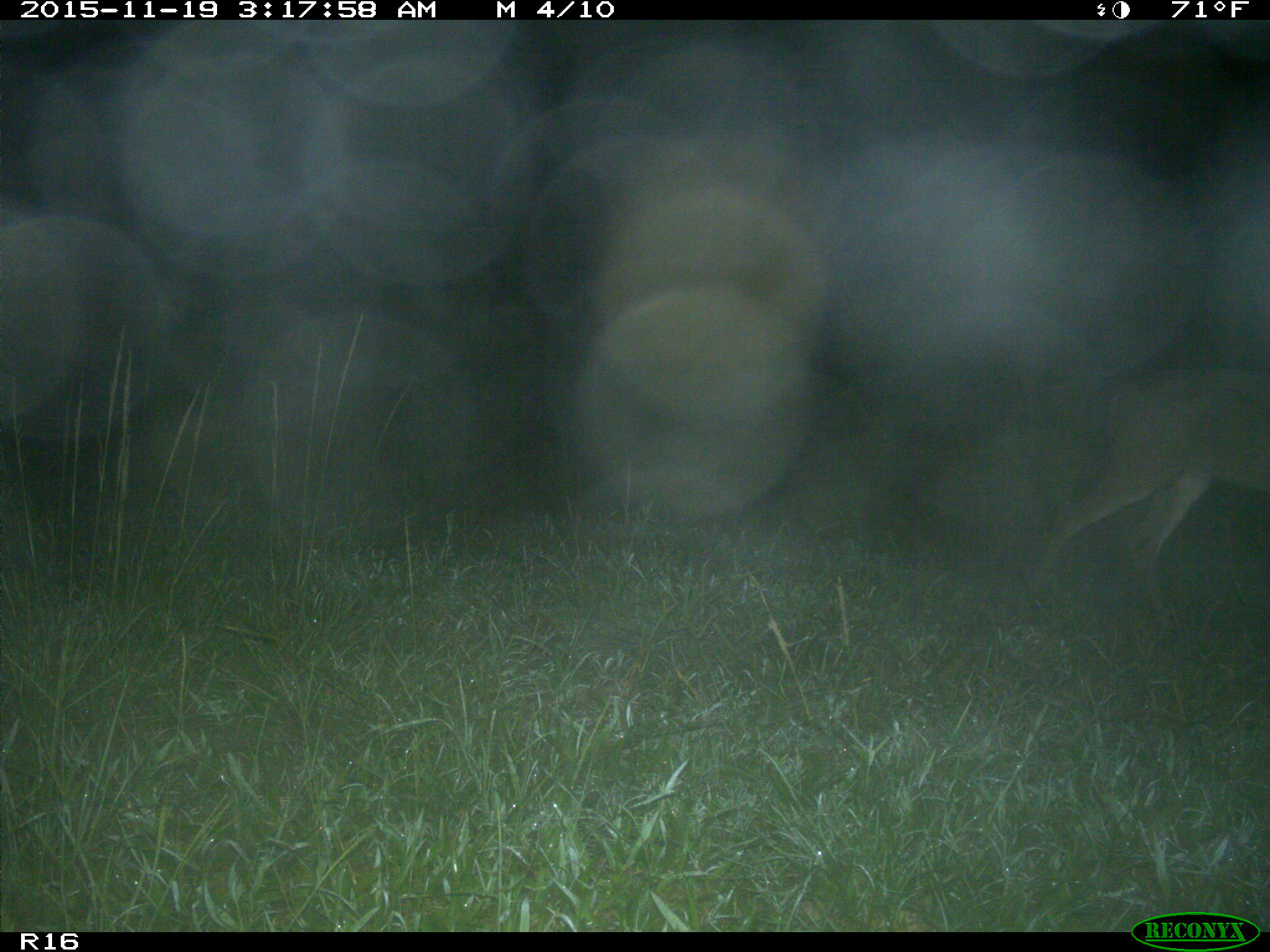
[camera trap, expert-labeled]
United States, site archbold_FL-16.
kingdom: Animalia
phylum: Chordata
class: Mammalia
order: Artiodactyla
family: Cervidae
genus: Odocoileus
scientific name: Odocoileus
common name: deer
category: unidentified deer